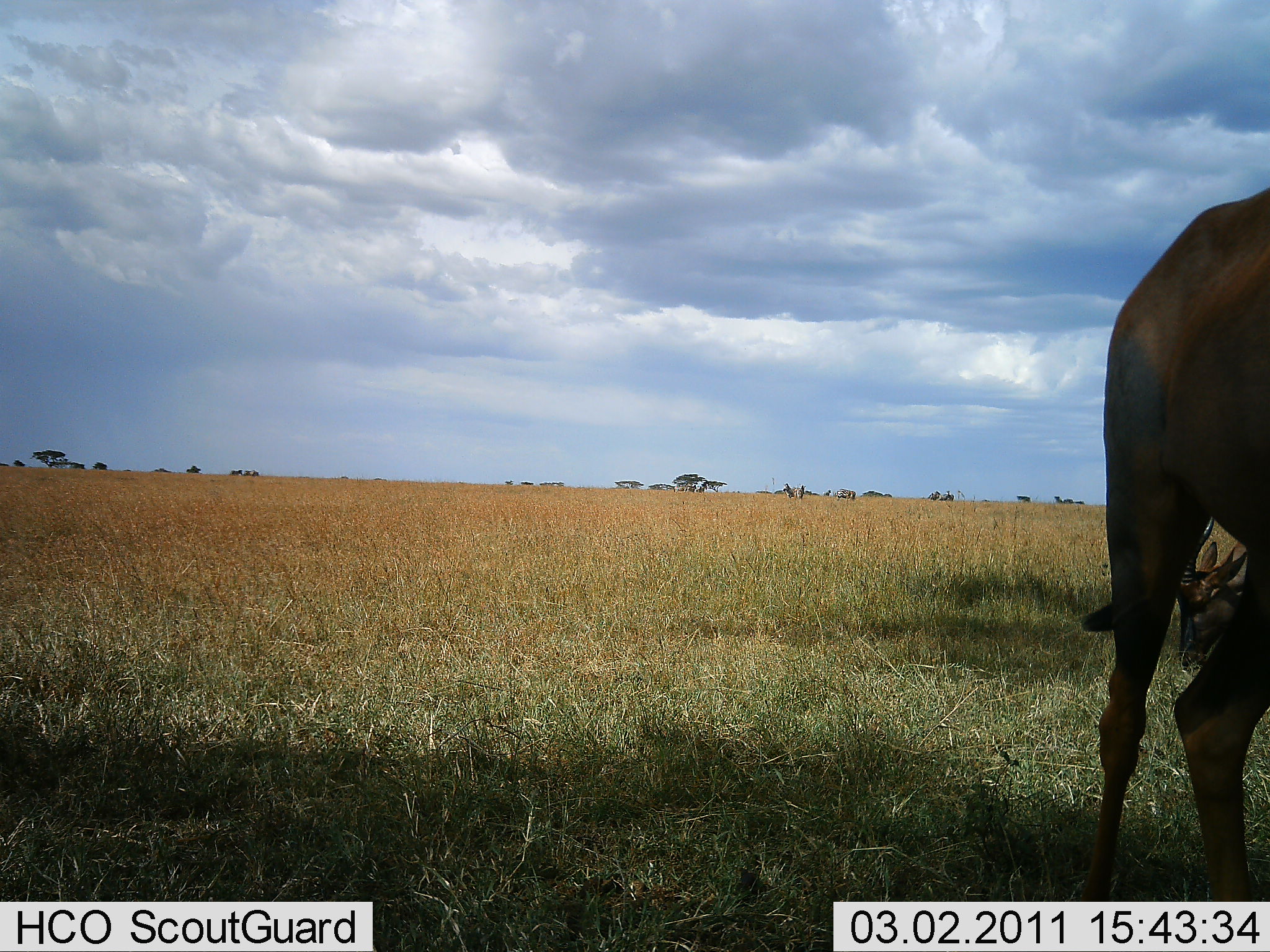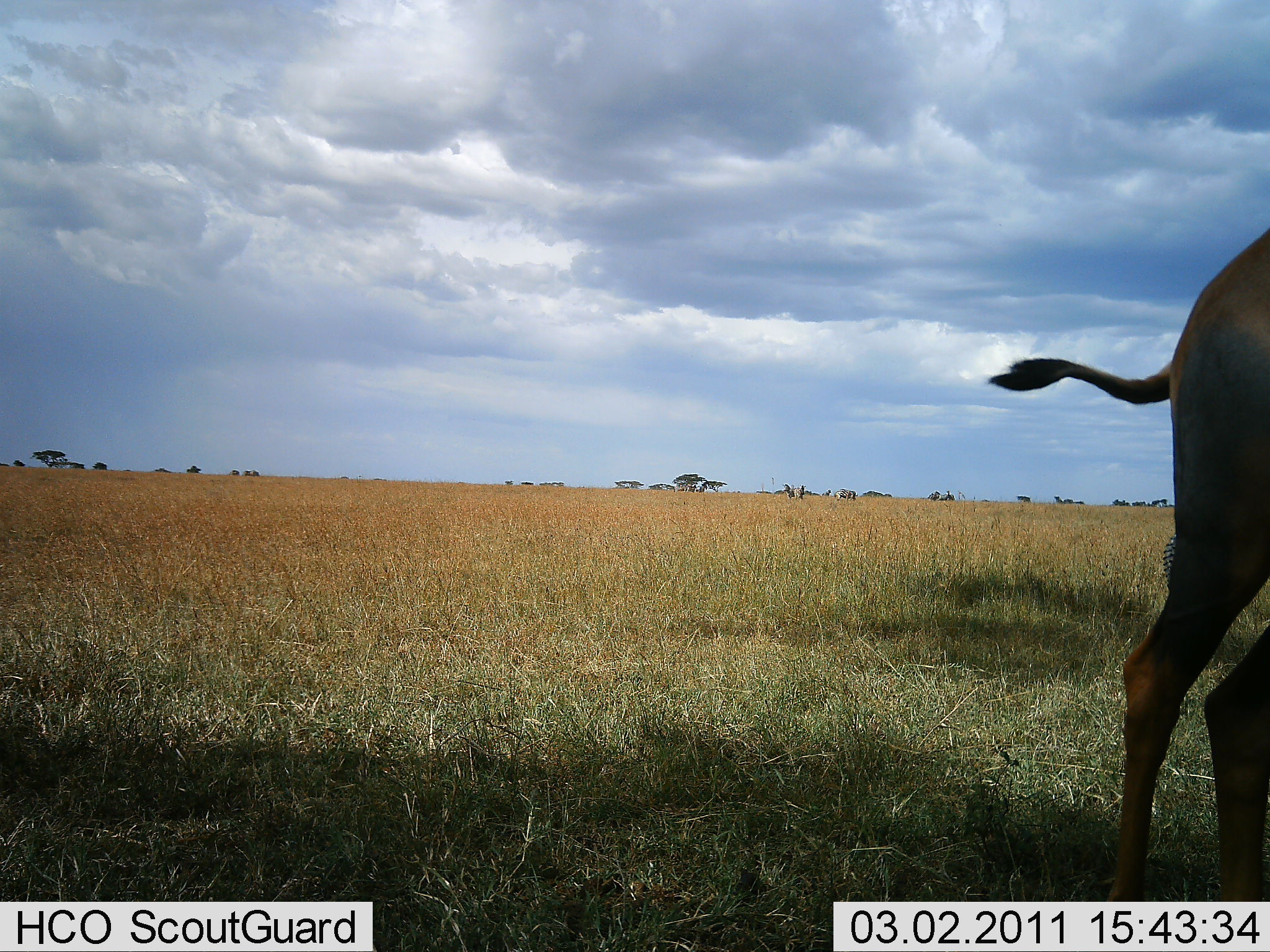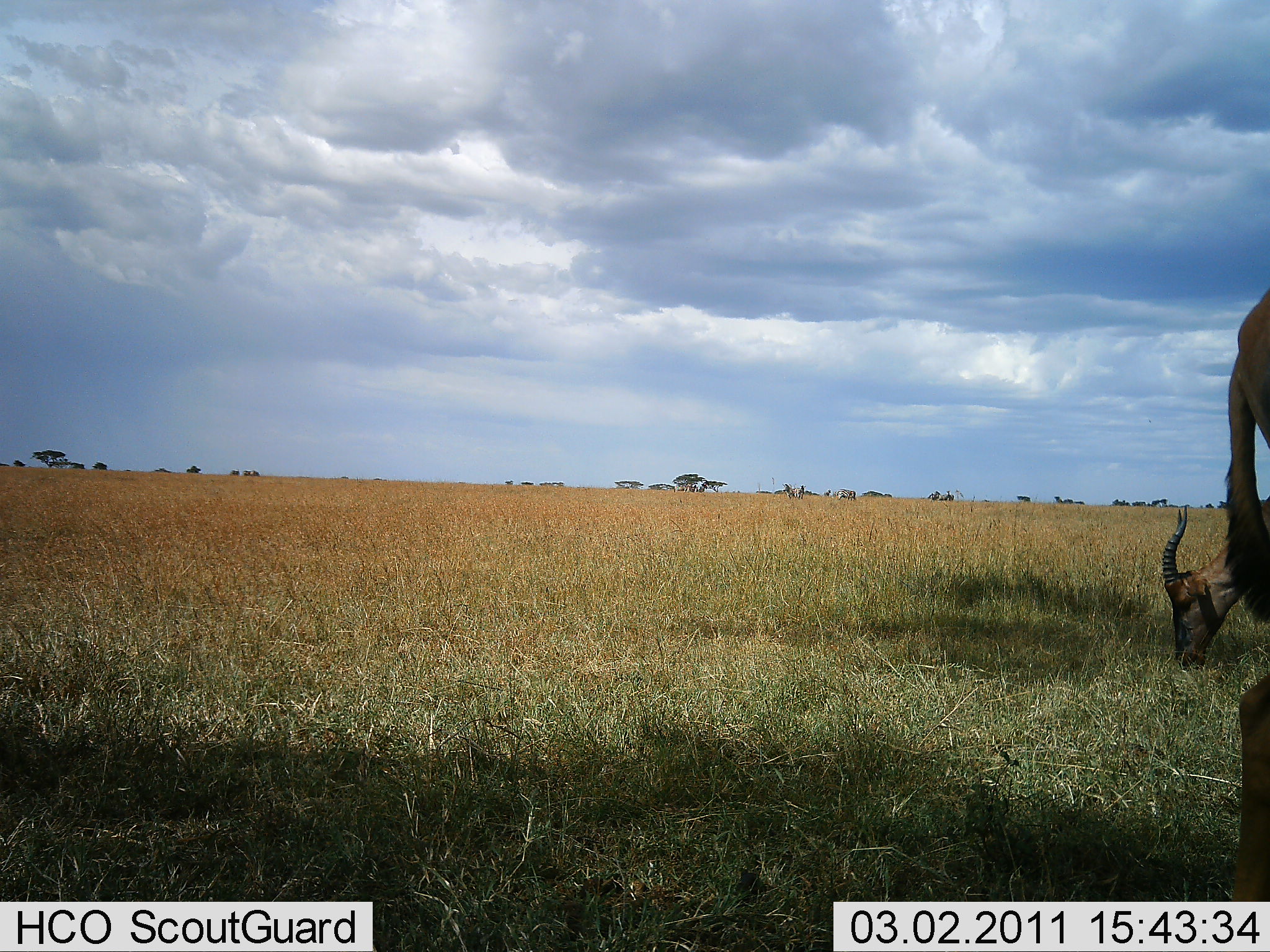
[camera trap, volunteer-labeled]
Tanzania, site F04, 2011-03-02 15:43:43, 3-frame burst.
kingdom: Animalia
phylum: Chordata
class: Mammalia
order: Artiodactyla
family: Bovidae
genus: Damaliscus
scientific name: Damaliscus lunatus jimela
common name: topi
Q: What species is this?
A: Topi (Damaliscus lunatus jimela).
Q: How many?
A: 2.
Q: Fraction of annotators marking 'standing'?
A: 29%.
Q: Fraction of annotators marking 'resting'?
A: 0%.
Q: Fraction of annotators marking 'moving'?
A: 43%.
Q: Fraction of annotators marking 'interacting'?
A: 0%.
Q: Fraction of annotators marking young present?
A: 0%.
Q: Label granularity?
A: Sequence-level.